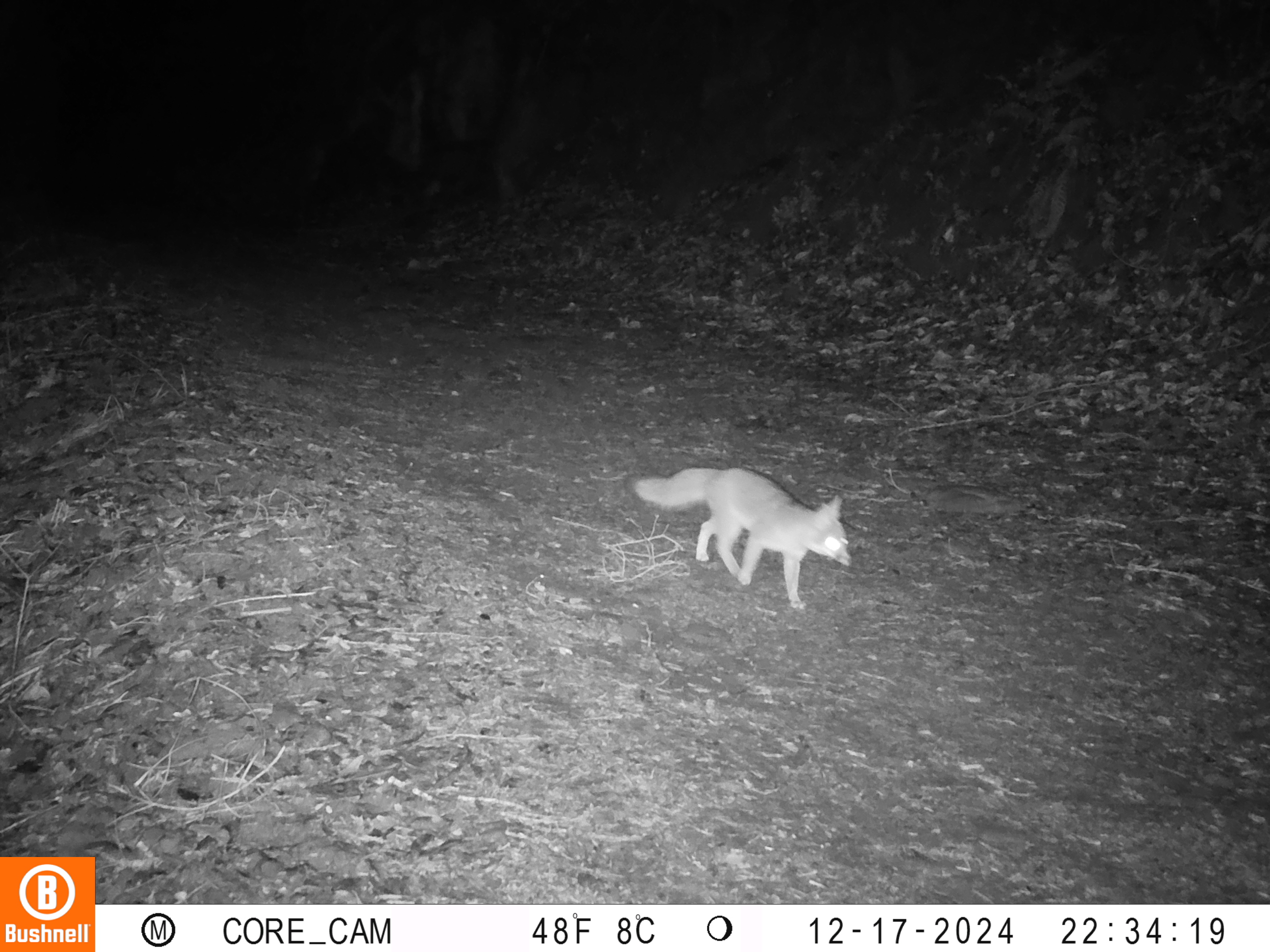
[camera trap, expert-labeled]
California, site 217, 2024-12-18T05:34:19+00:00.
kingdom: Animalia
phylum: Chordata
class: Mammalia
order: Carnivora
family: Canidae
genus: Urocyon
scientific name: Urocyon cinereoargenteus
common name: gray fox